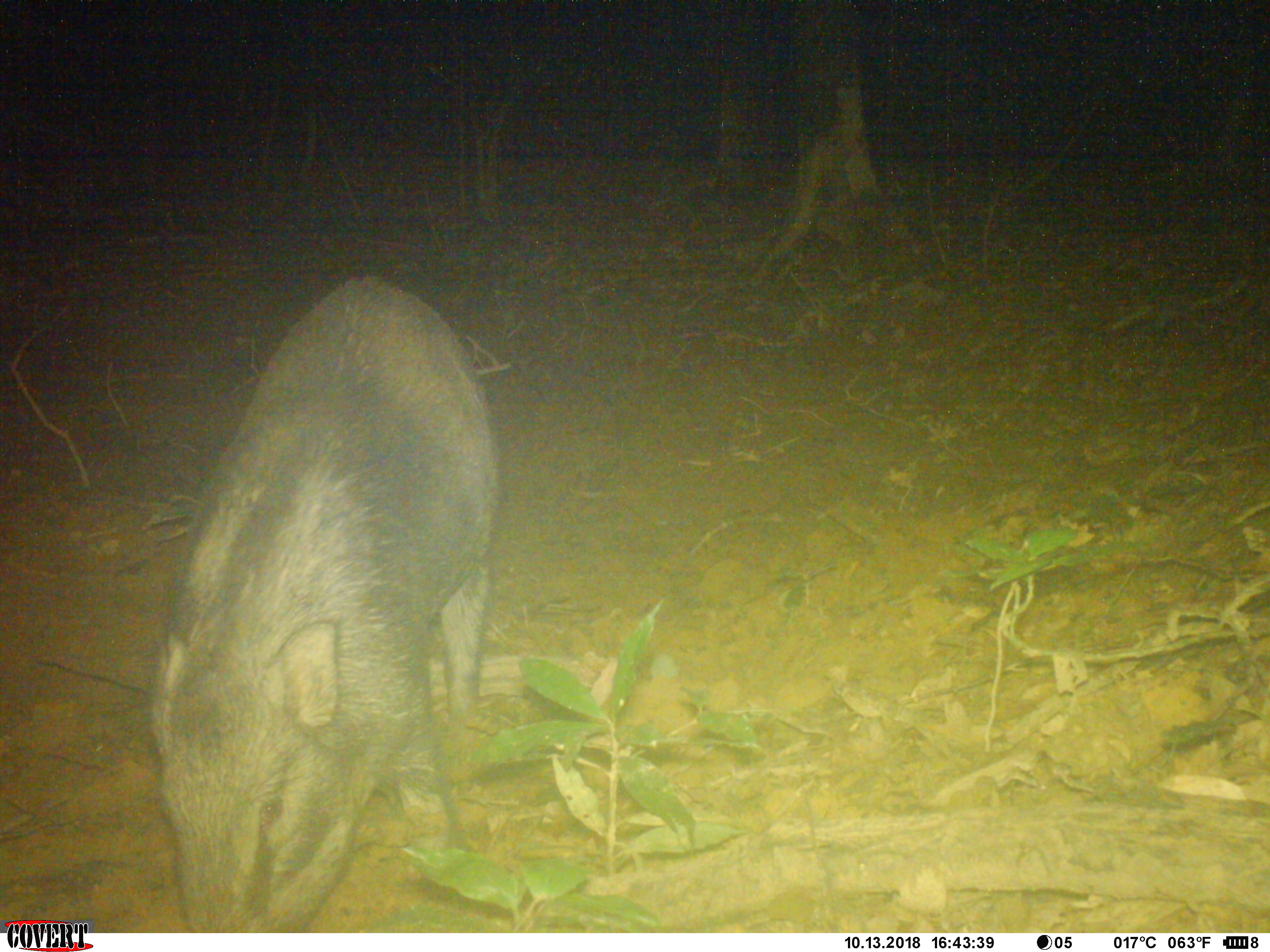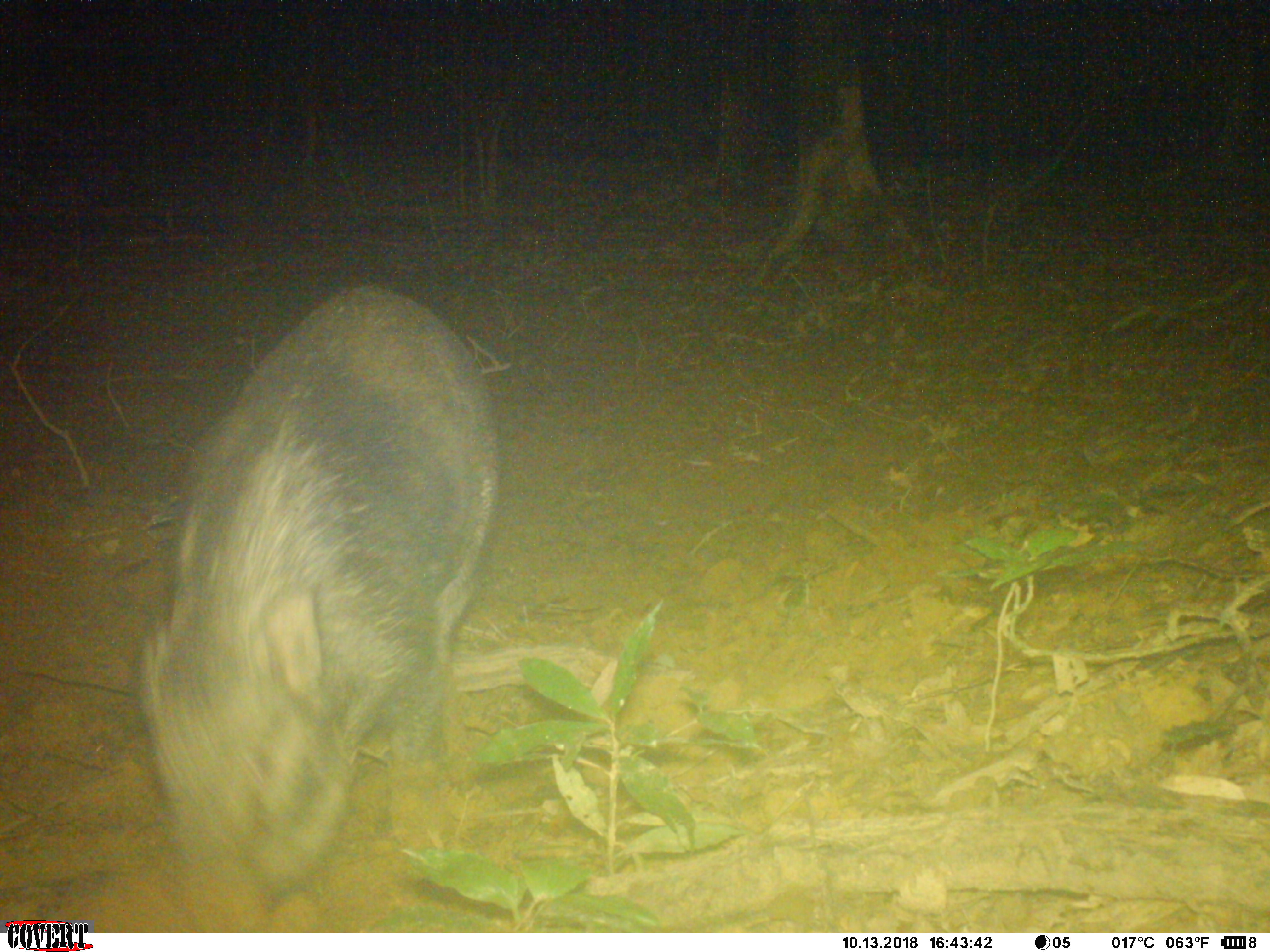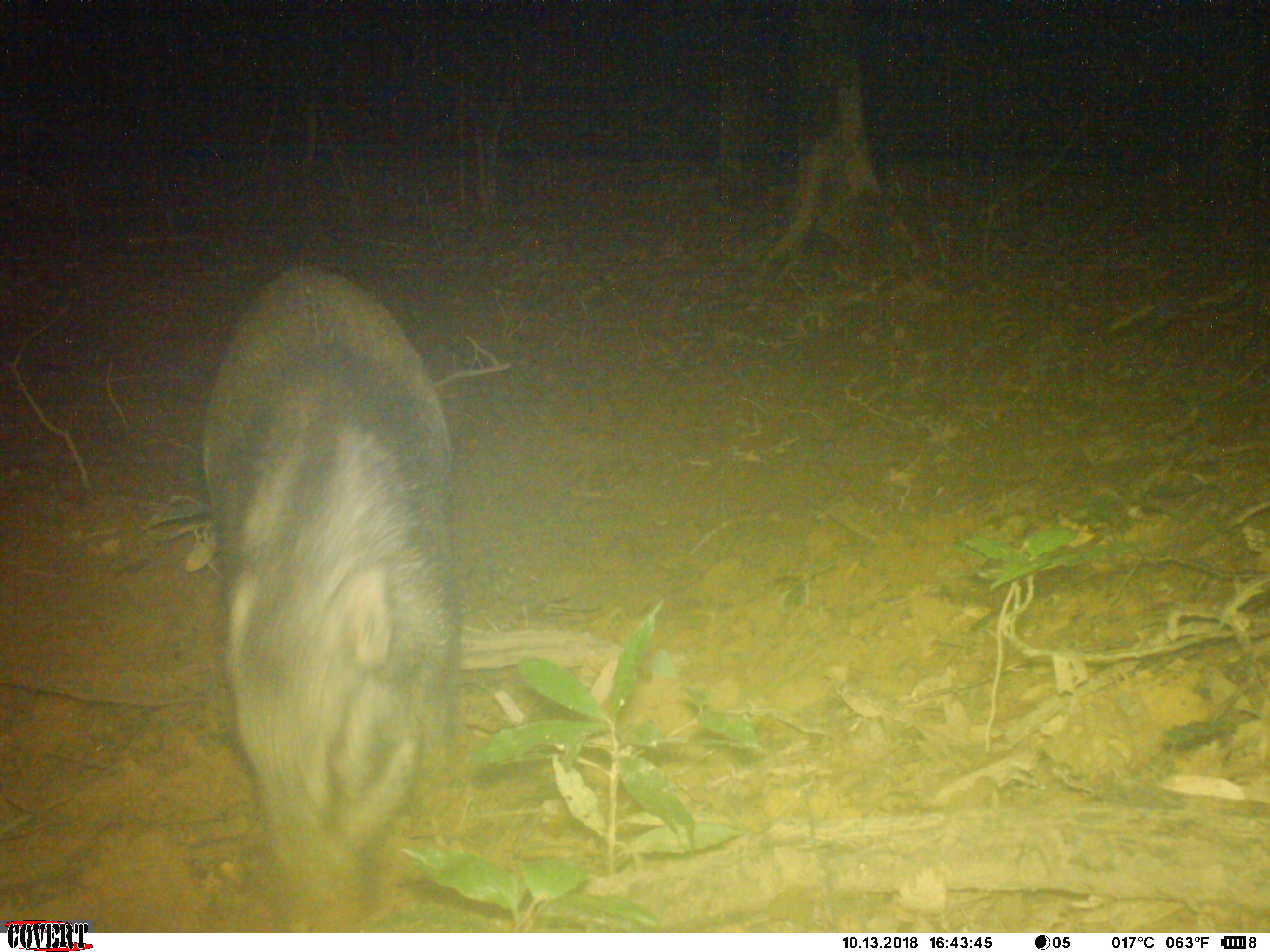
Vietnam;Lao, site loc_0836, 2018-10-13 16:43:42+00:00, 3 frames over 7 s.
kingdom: Animalia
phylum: Chordata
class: Mammalia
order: Artiodactyla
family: Suidae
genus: Sus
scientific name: Sus scrofa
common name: eurasian wild pig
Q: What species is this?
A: Eurasian wild pig (Sus scrofa).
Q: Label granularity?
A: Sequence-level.